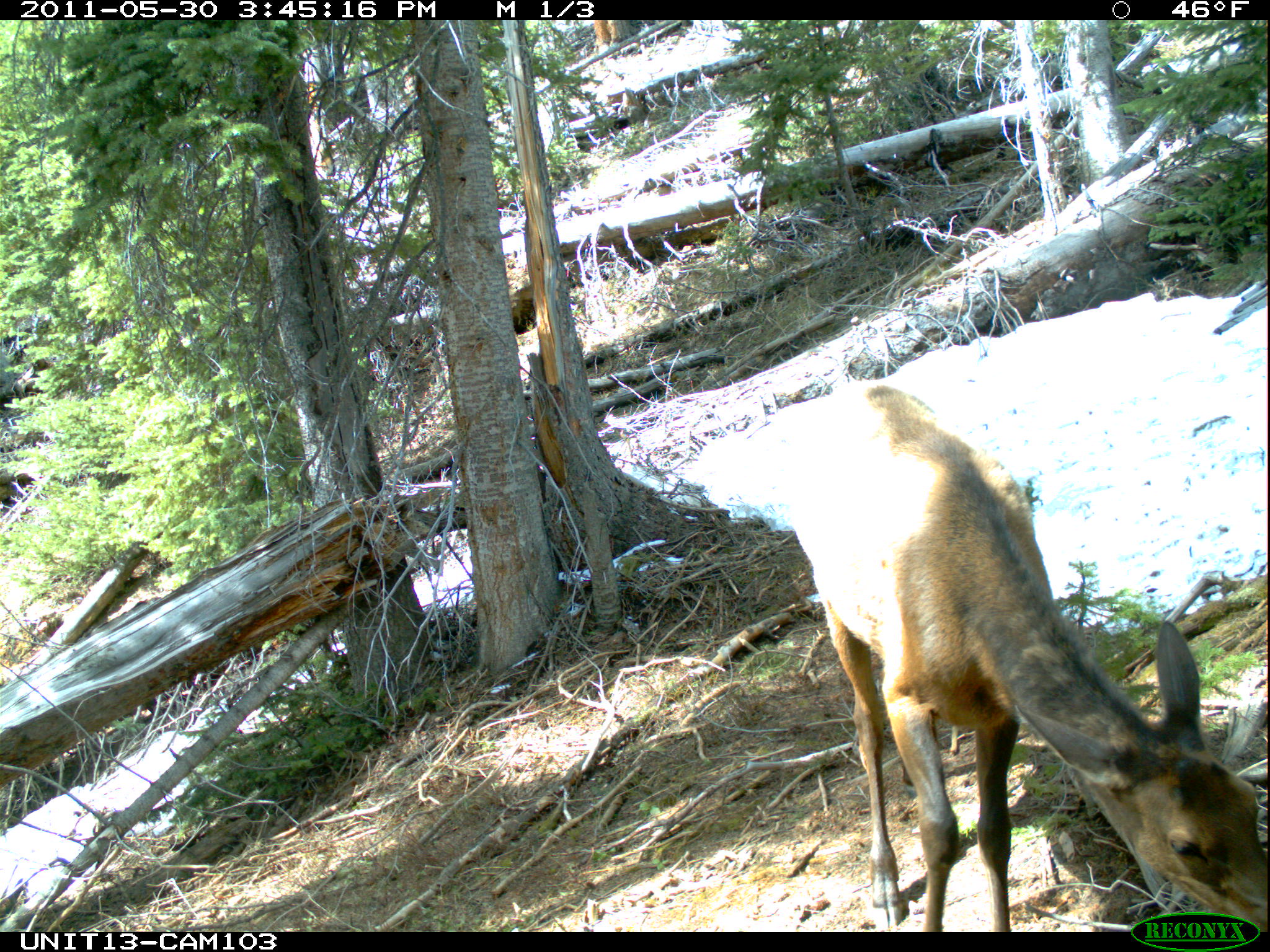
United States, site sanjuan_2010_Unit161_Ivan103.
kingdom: Animalia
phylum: Chordata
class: Mammalia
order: Artiodactyla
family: Cervidae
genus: Cervus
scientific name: Cervus elaphus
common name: red deer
Cervus elaphus (red deer).